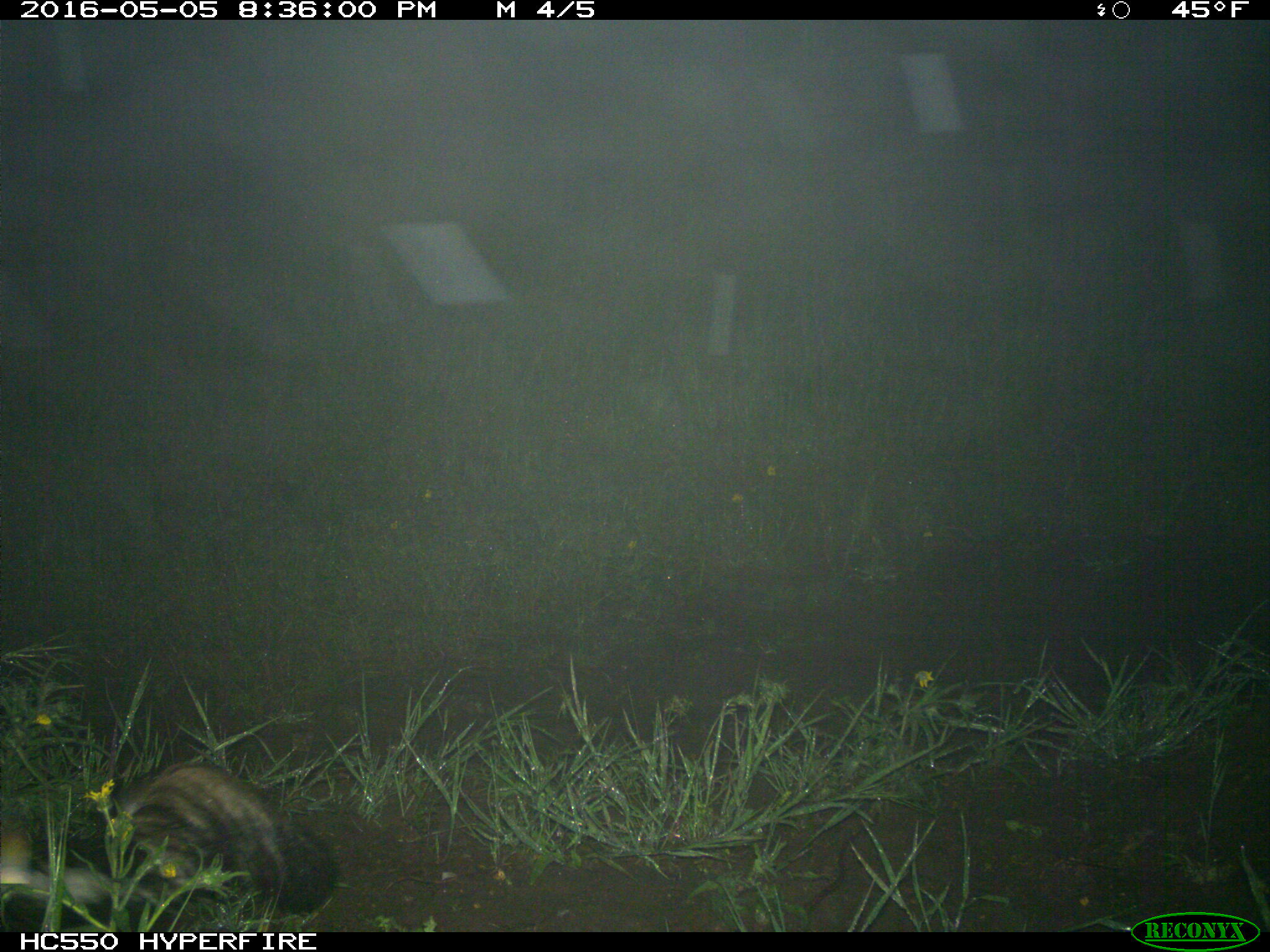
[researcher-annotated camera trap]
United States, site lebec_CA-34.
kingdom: Animalia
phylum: Chordata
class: Mammalia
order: Carnivora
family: Mephitidae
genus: Mephitis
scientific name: Mephitis mephitis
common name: striped skunk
Mephitis mephitis (striped skunk).